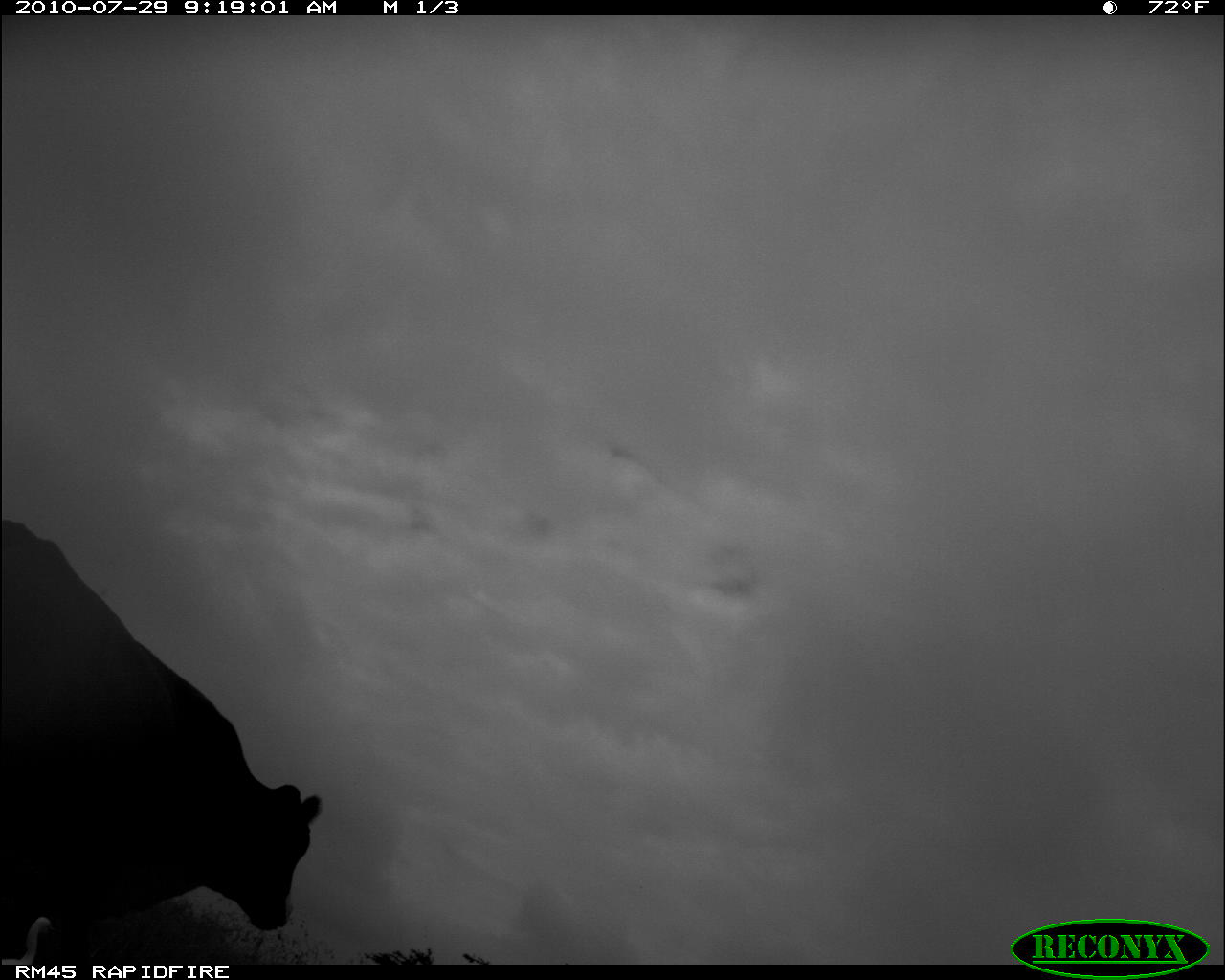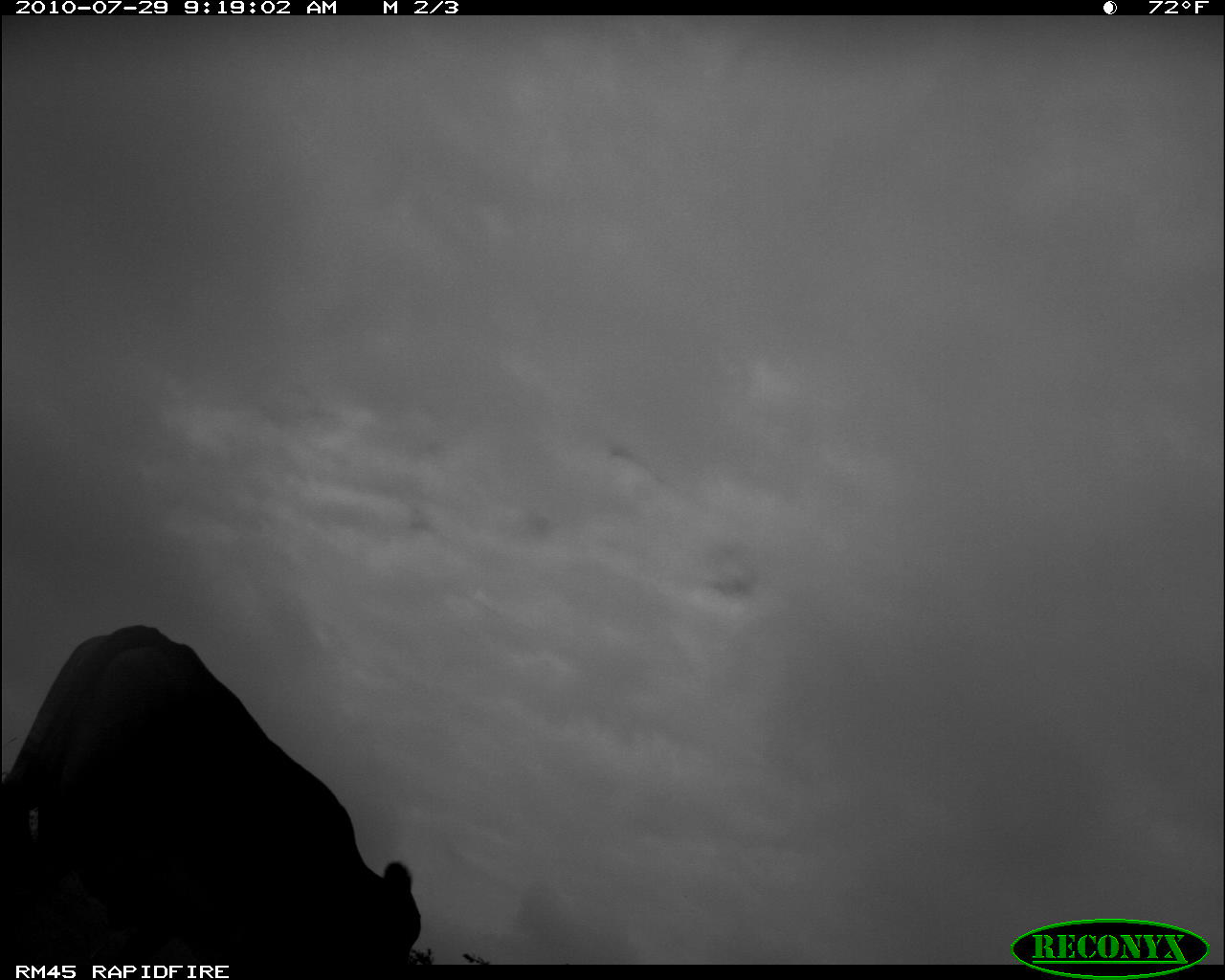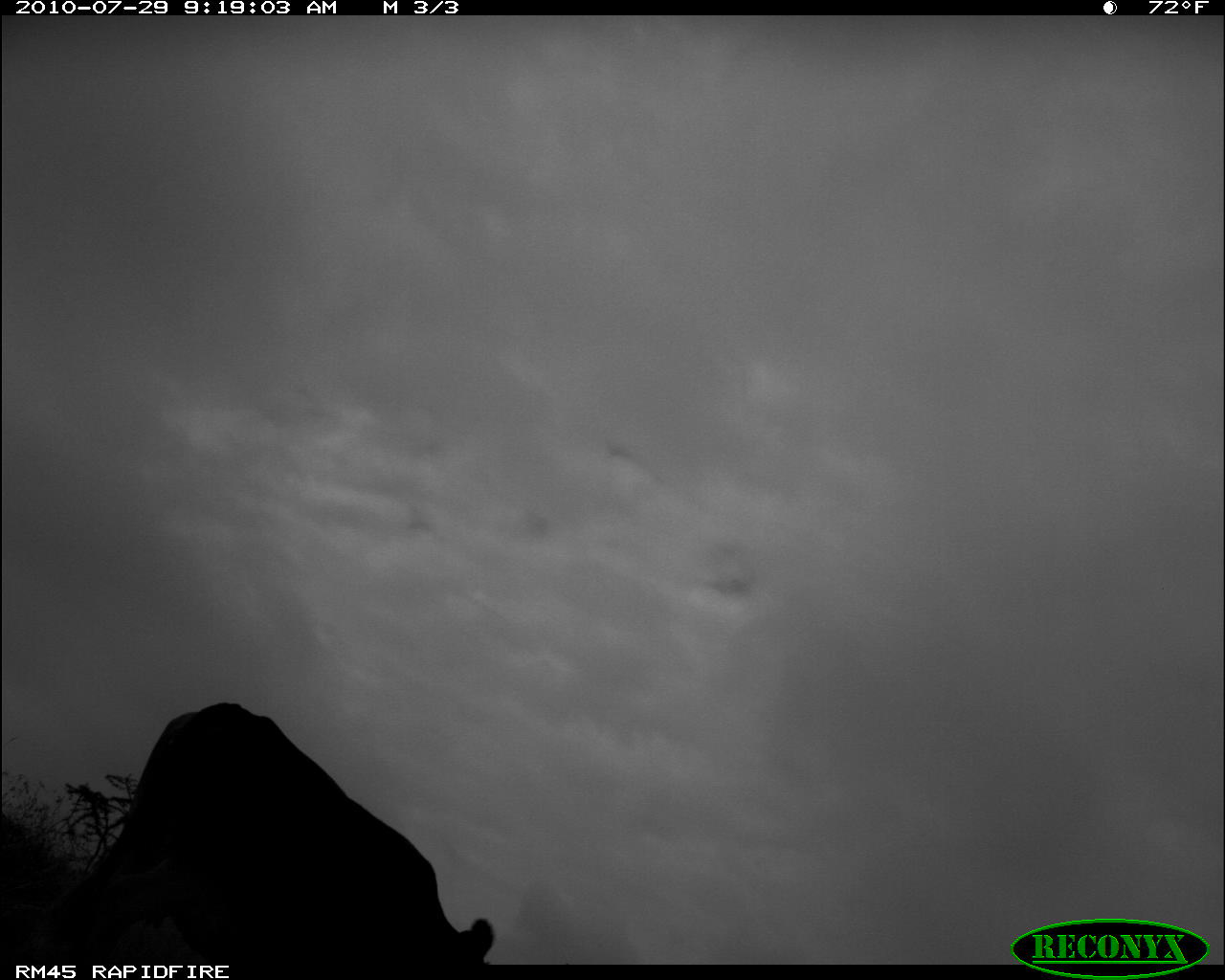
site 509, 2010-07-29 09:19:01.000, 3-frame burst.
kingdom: Animalia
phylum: Chordata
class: Mammalia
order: Artiodactyla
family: Bovidae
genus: Bos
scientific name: Bos taurus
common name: domestic cattle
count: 1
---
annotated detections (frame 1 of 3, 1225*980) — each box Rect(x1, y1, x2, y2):
bos taurus: Rect(1, 518, 320, 972); Rect(1, 916, 55, 964)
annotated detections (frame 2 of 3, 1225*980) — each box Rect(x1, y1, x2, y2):
bos taurus: Rect(0, 623, 421, 957)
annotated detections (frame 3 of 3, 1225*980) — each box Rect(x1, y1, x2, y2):
bos taurus: Rect(47, 701, 492, 957)